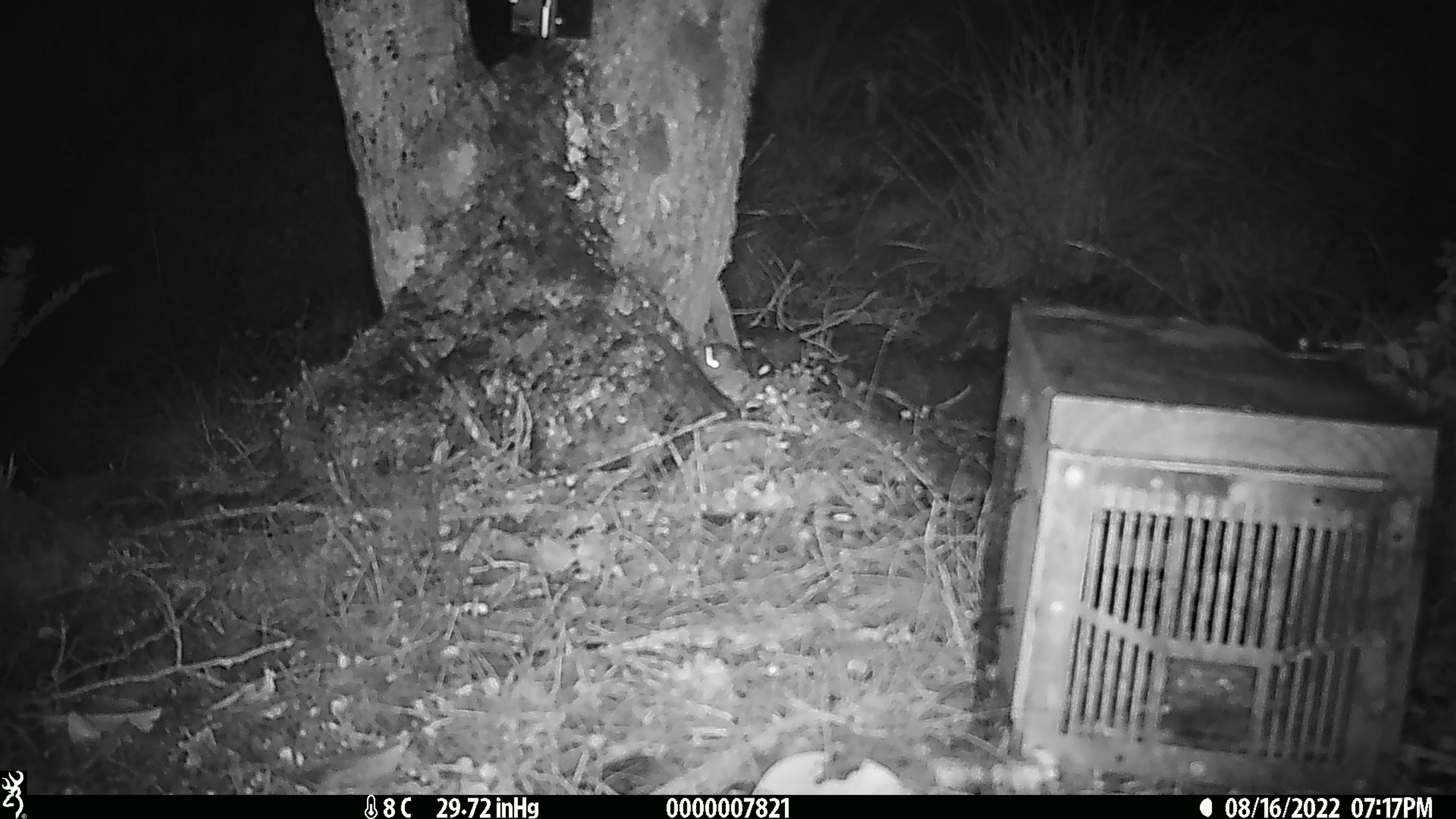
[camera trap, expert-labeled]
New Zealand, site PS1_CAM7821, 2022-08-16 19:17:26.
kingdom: Animalia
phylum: Chordata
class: Mammalia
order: Rodentia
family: Muridae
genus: Mus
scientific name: Mus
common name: mouse